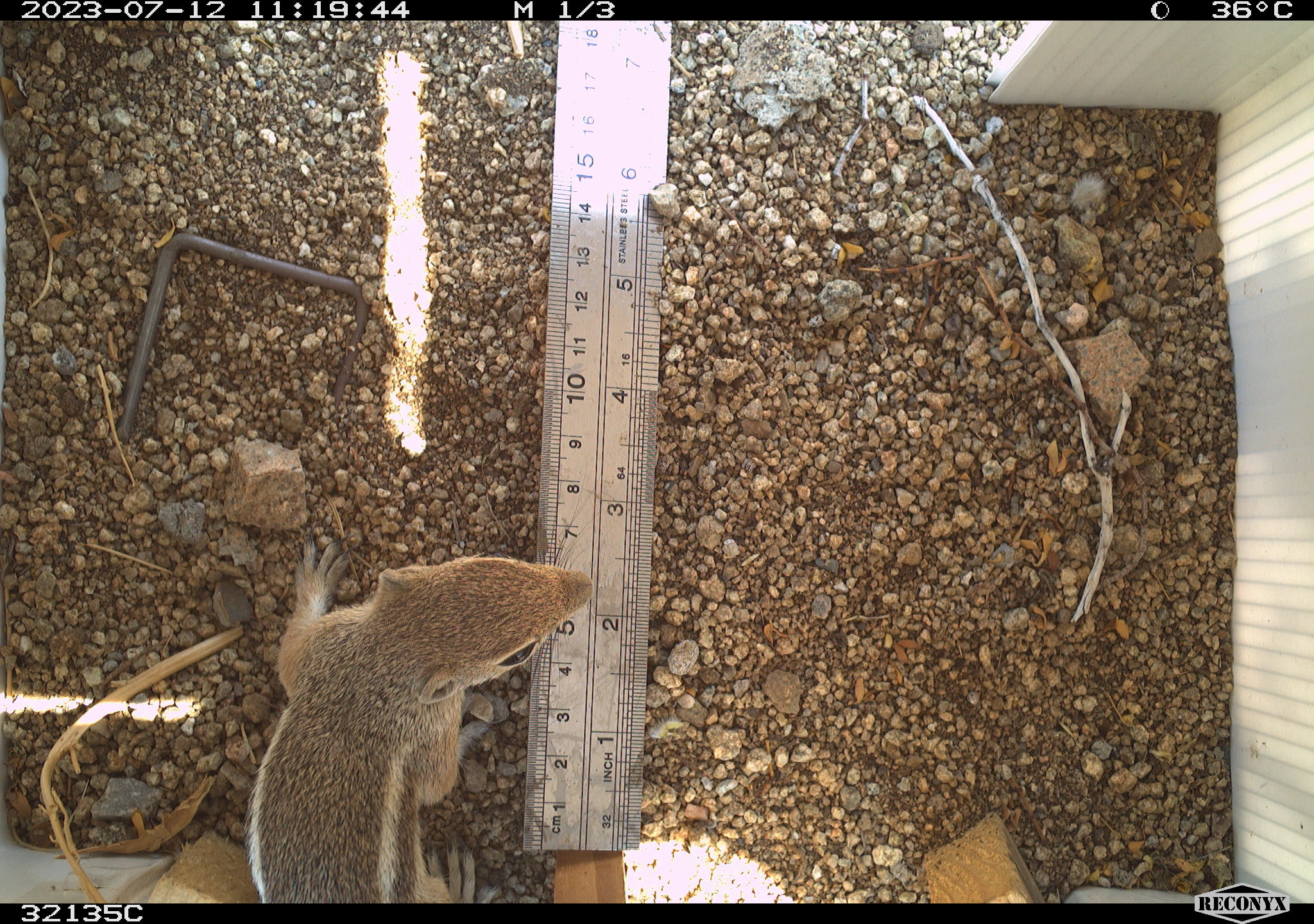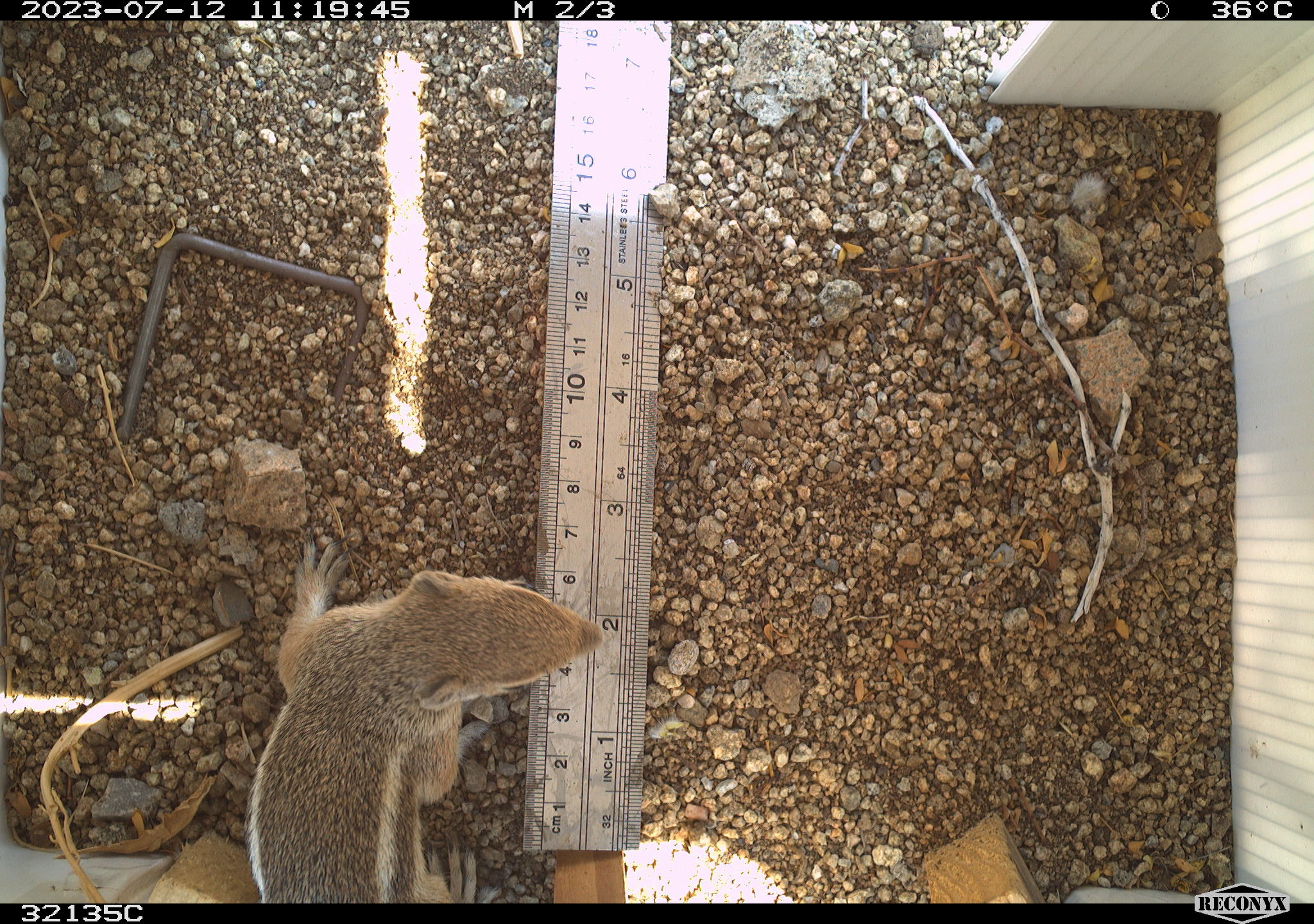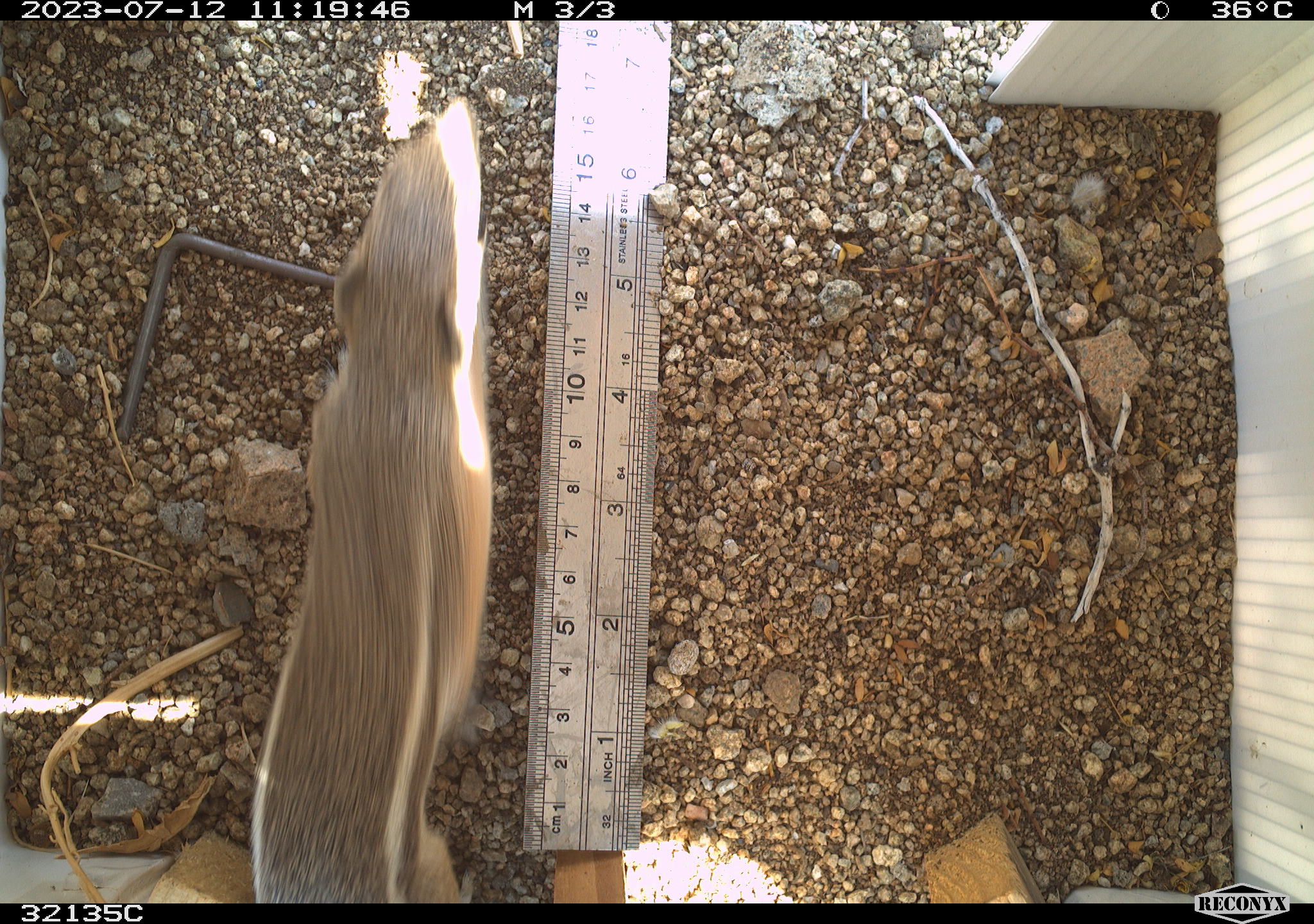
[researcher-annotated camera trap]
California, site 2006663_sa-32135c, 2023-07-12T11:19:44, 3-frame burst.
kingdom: Animalia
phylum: Chordata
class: Mammalia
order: Rodentia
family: Sciuridae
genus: Ammospermophilus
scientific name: Ammospermophilus leucurus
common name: white-tailed antelope squirrel